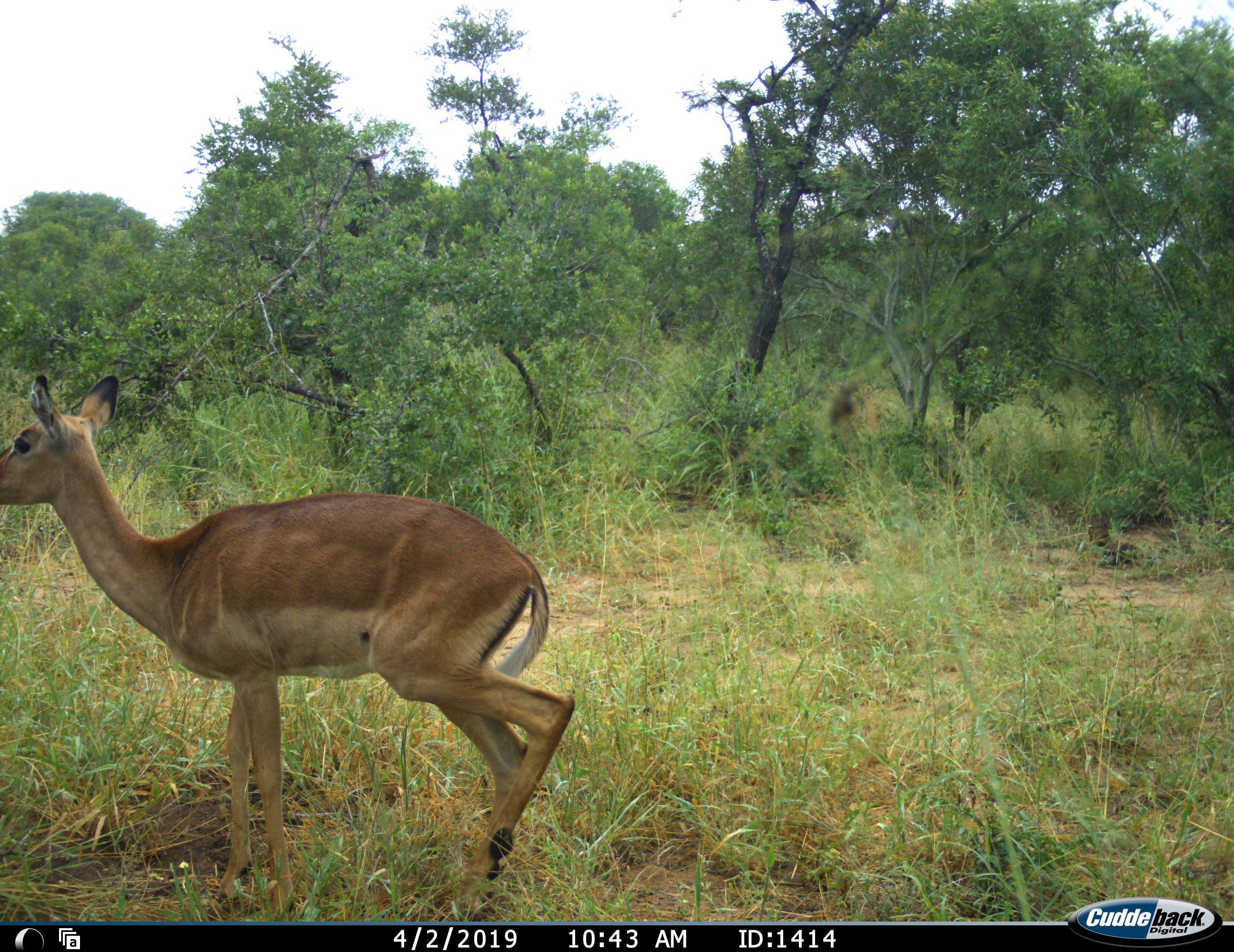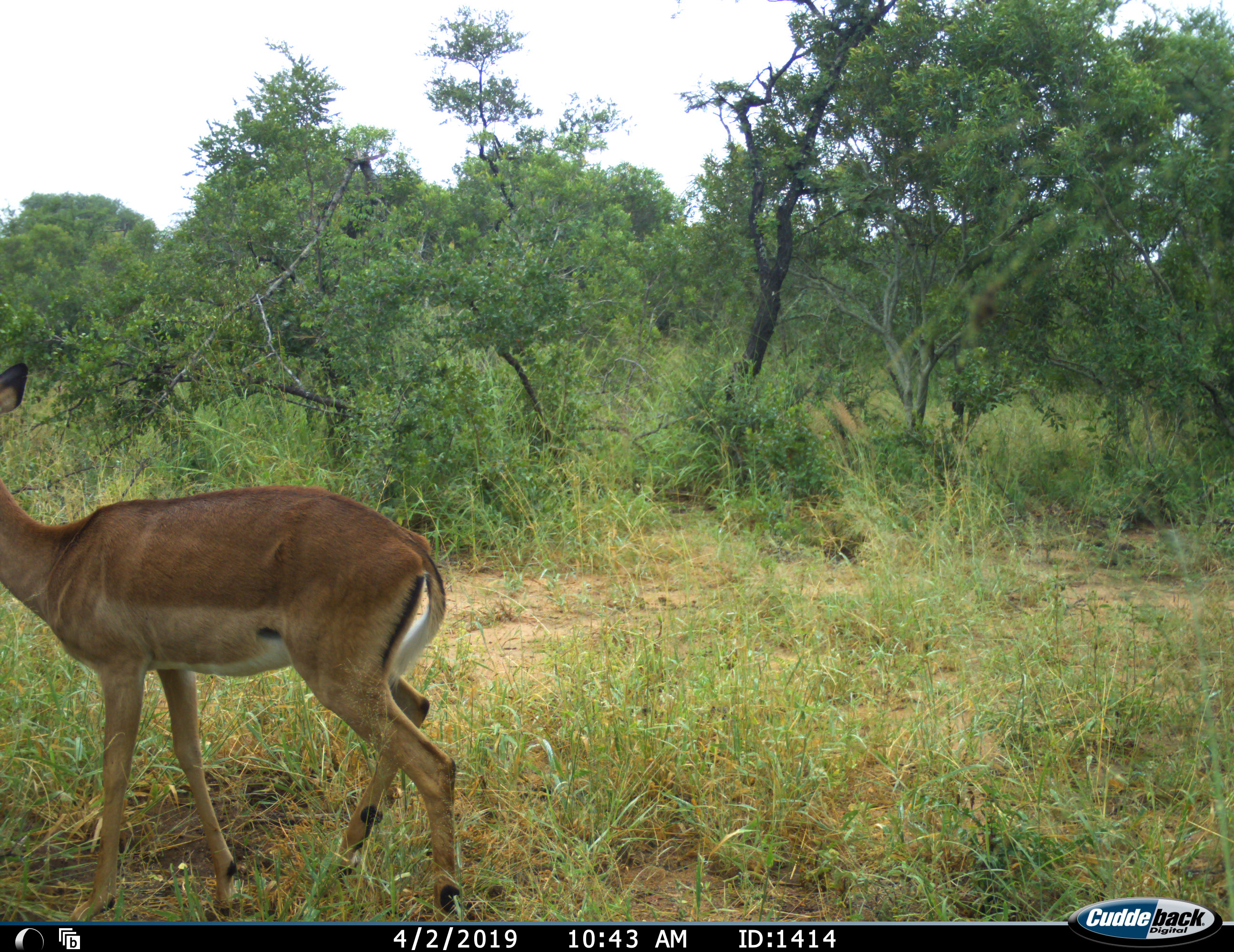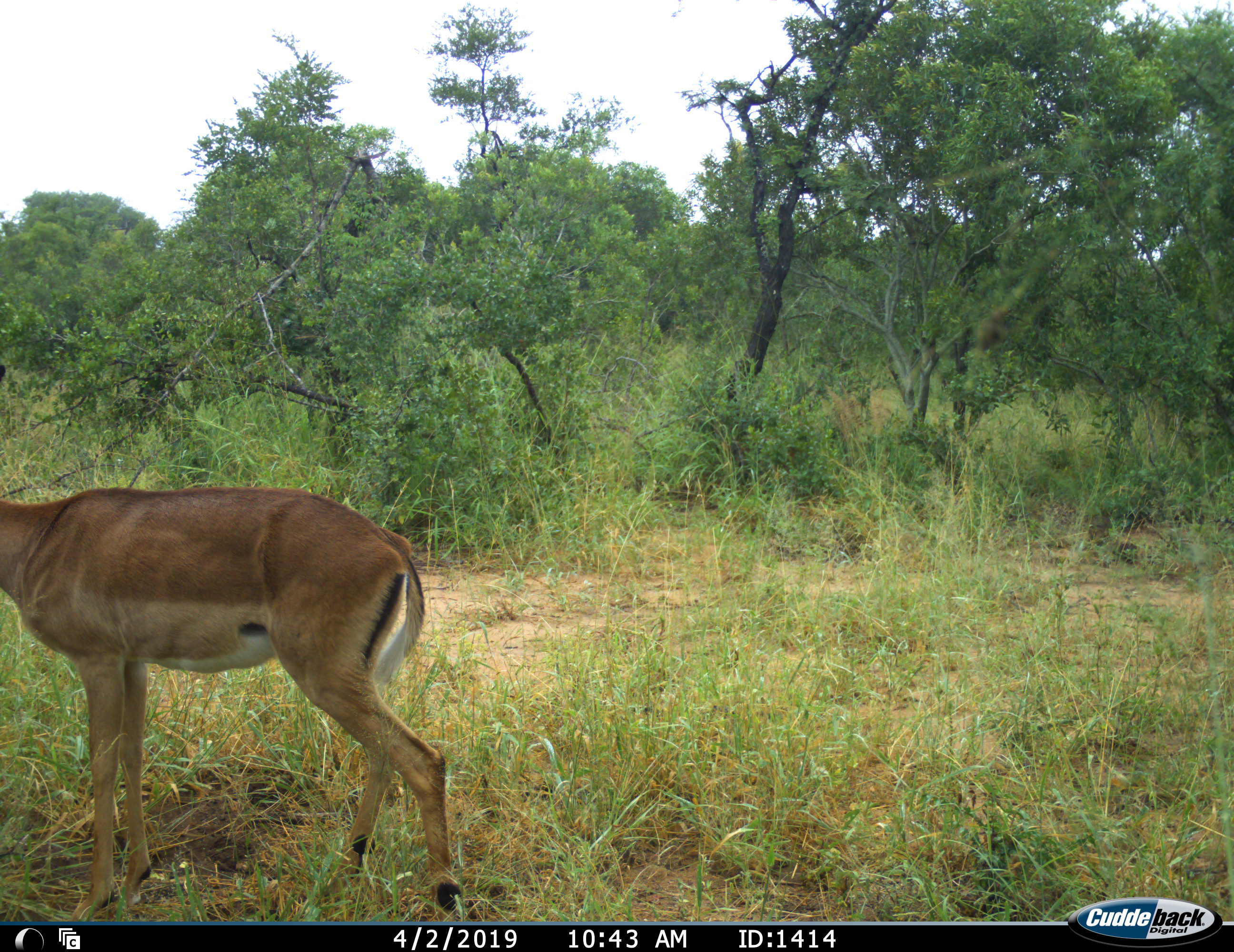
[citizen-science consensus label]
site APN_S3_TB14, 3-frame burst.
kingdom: Animalia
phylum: Chordata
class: Mammalia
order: Artiodactyla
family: Bovidae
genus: Aepyceros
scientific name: Aepyceros melampus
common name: impala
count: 1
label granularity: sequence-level